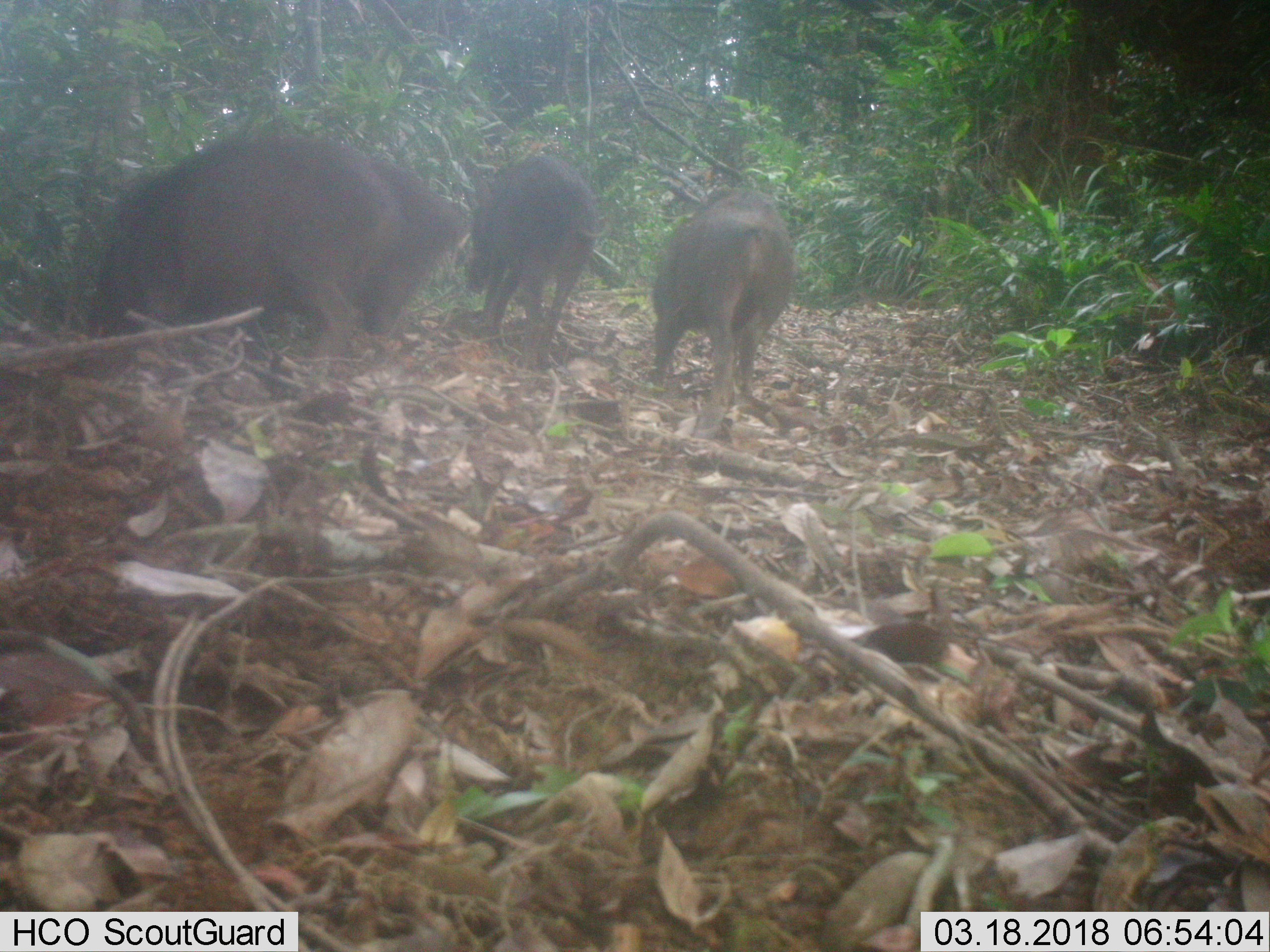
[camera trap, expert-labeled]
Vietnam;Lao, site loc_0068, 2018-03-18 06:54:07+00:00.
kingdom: Animalia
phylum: Chordata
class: Mammalia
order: Artiodactyla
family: Suidae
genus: Sus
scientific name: Sus scrofa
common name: eurasian wild pig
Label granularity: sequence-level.